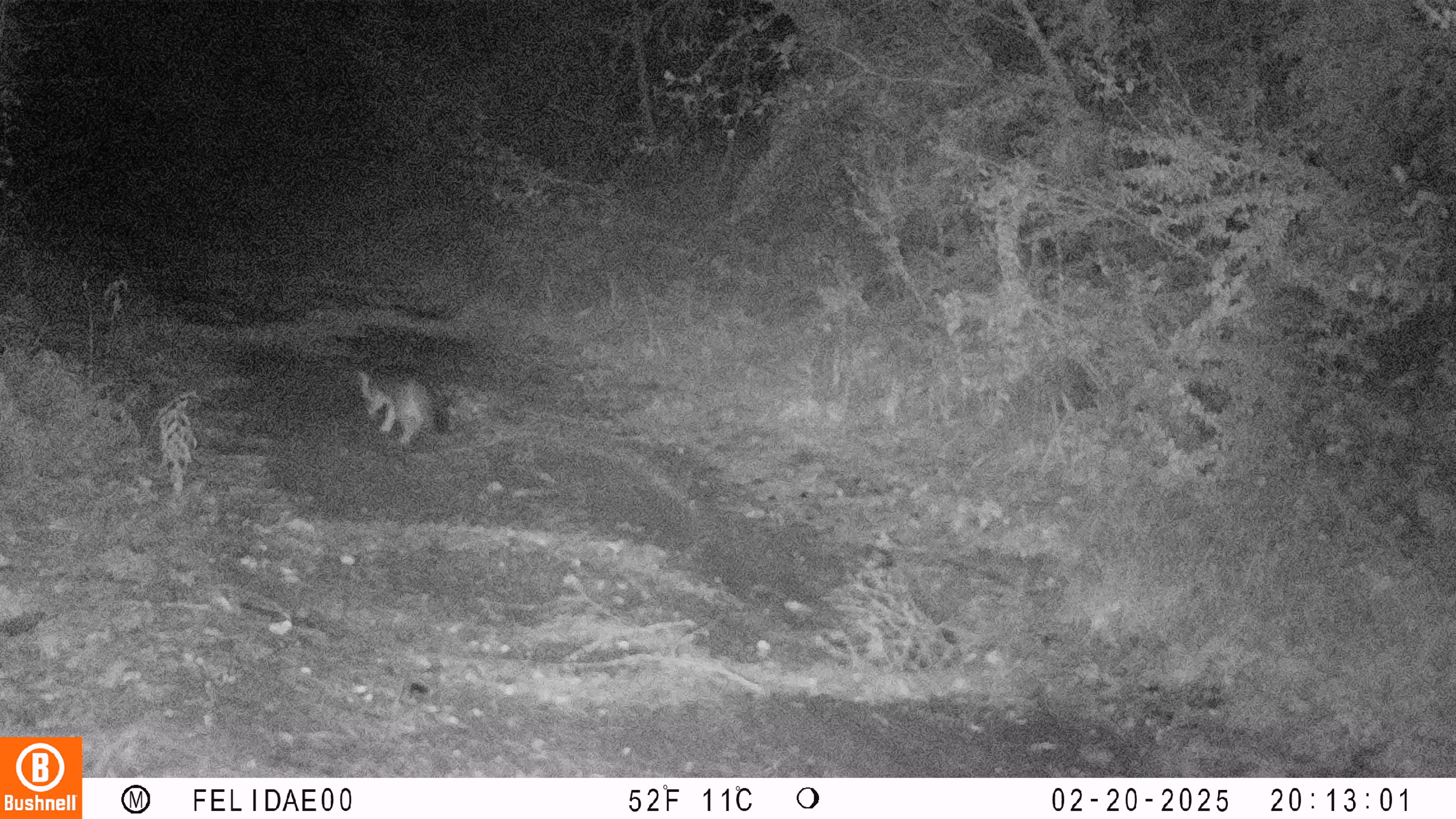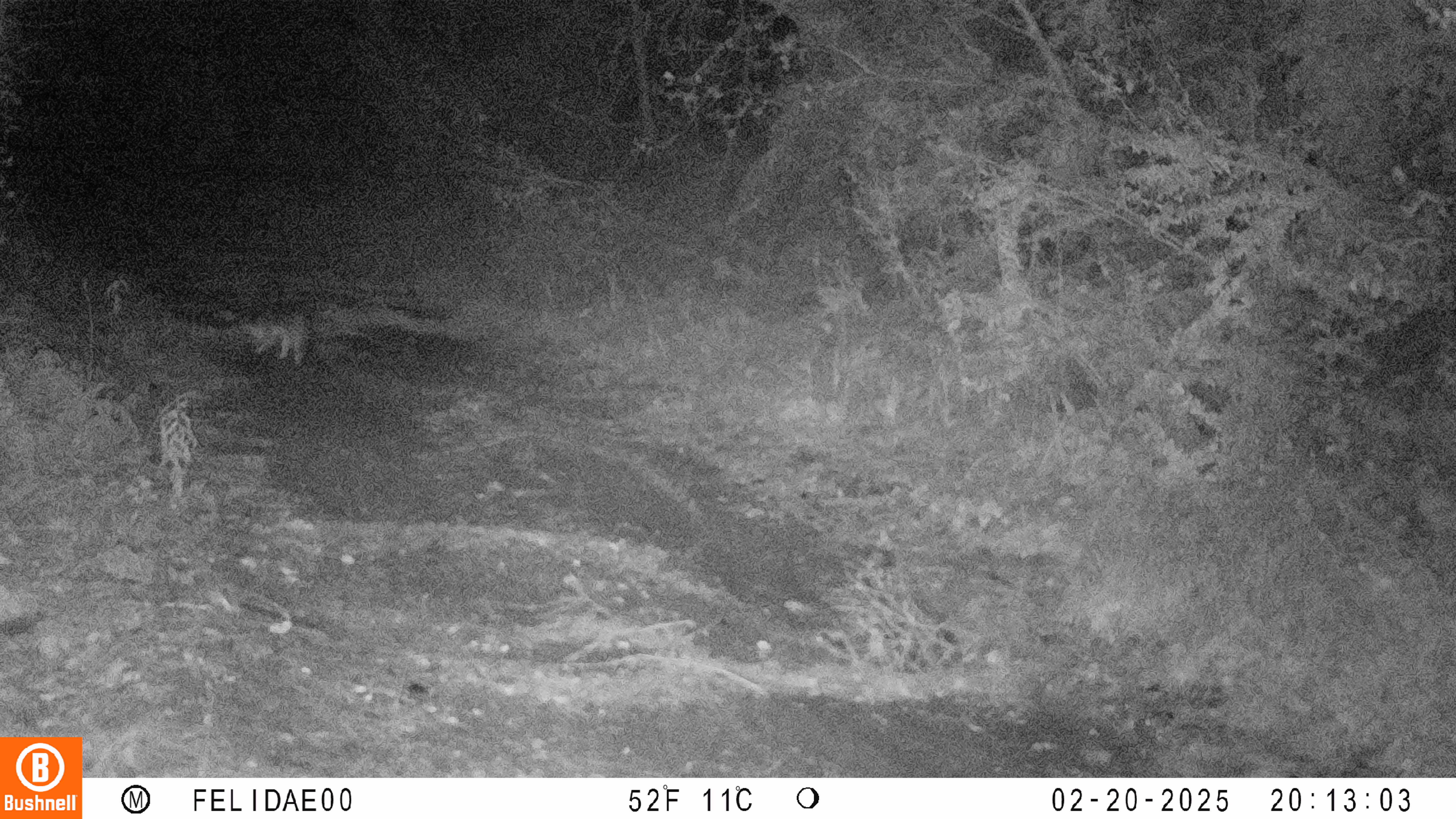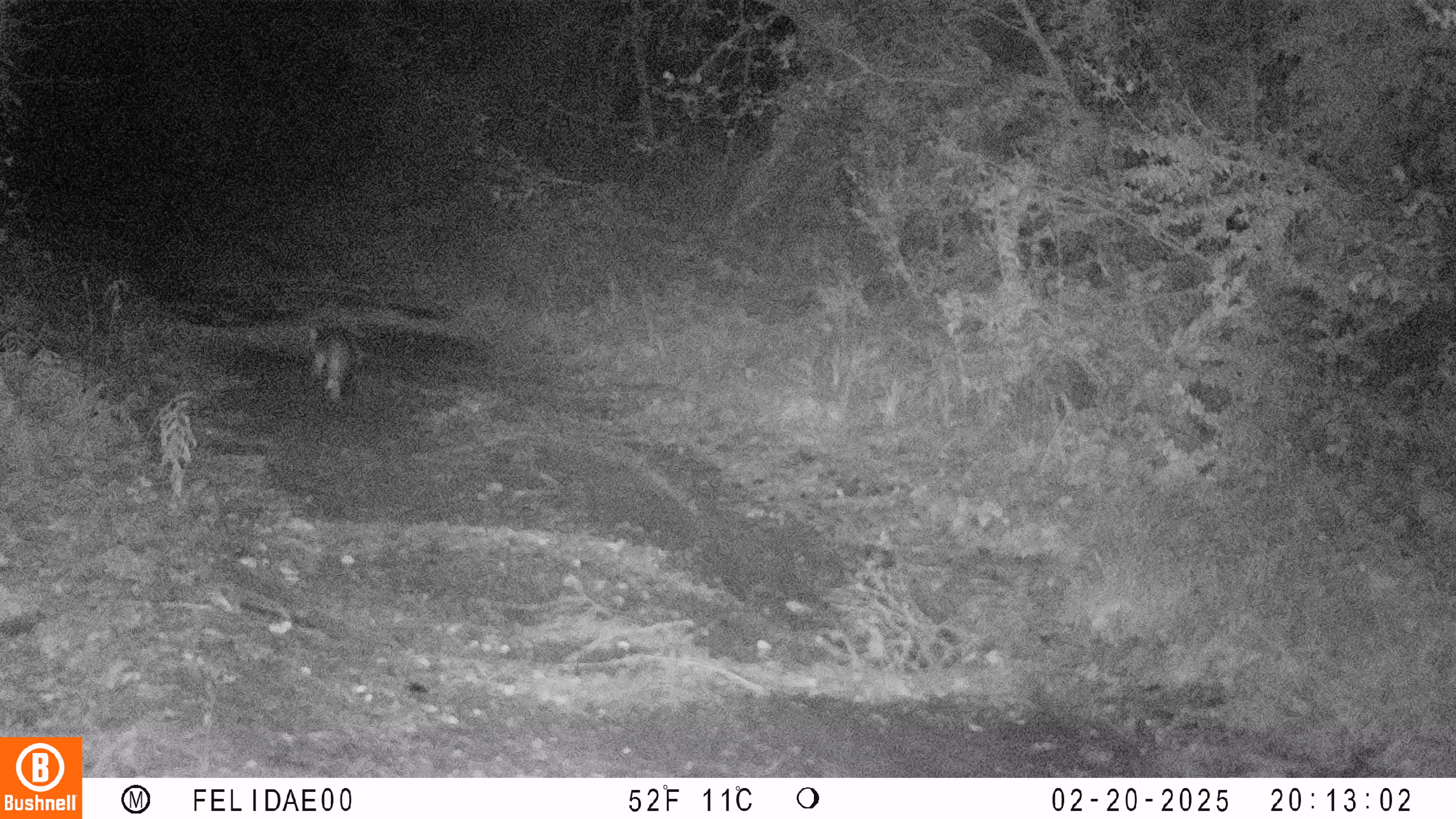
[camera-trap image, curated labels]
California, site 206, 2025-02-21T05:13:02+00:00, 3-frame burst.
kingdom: Animalia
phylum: Chordata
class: Mammalia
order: Carnivora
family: Canidae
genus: Urocyon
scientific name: Urocyon cinereoargenteus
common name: gray fox